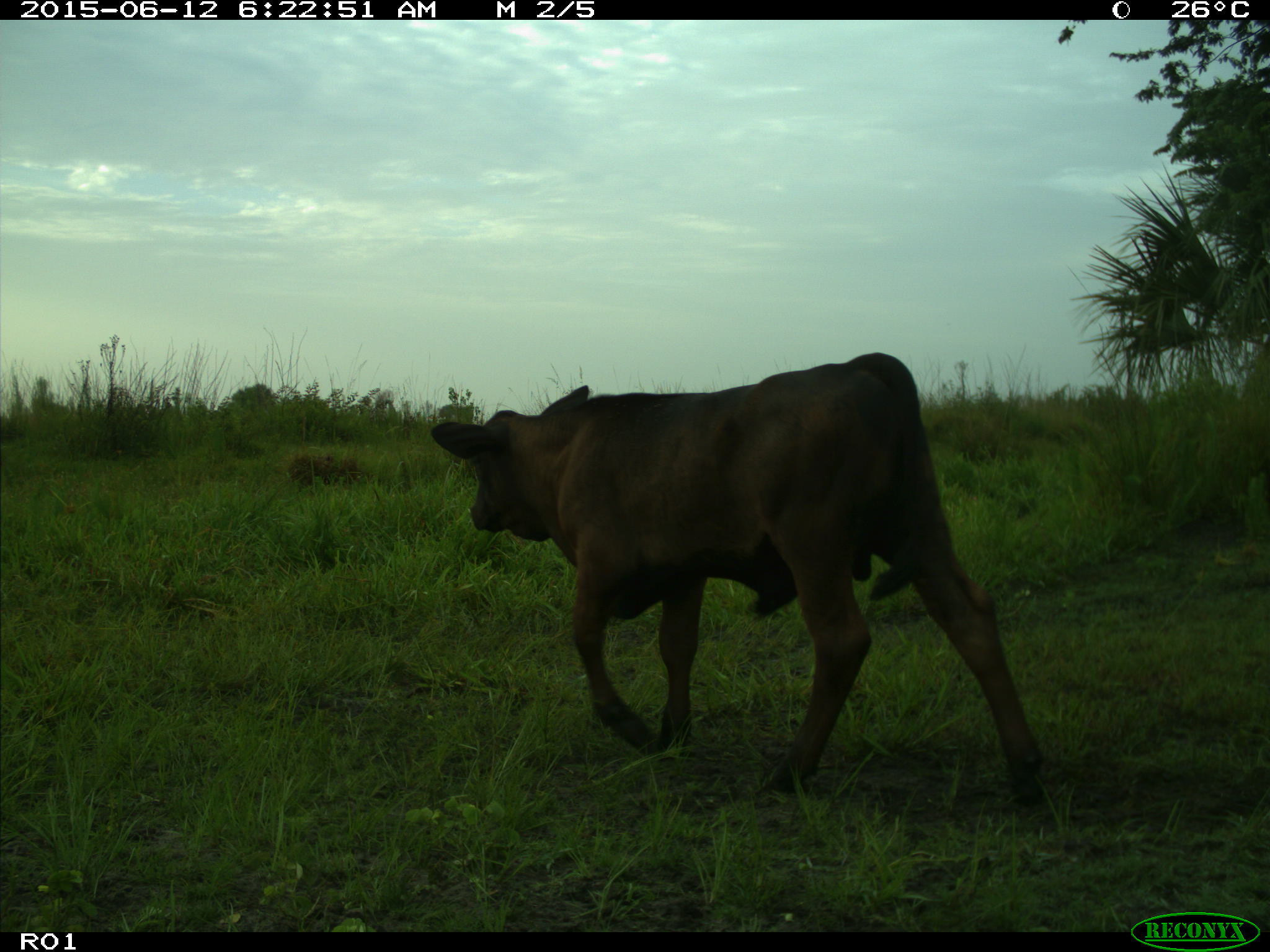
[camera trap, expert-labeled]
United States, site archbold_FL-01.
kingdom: Animalia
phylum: Chordata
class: Mammalia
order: Artiodactyla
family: Bovidae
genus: Bos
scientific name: Bos taurus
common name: domestic cow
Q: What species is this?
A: Bos taurus (domestic cow).